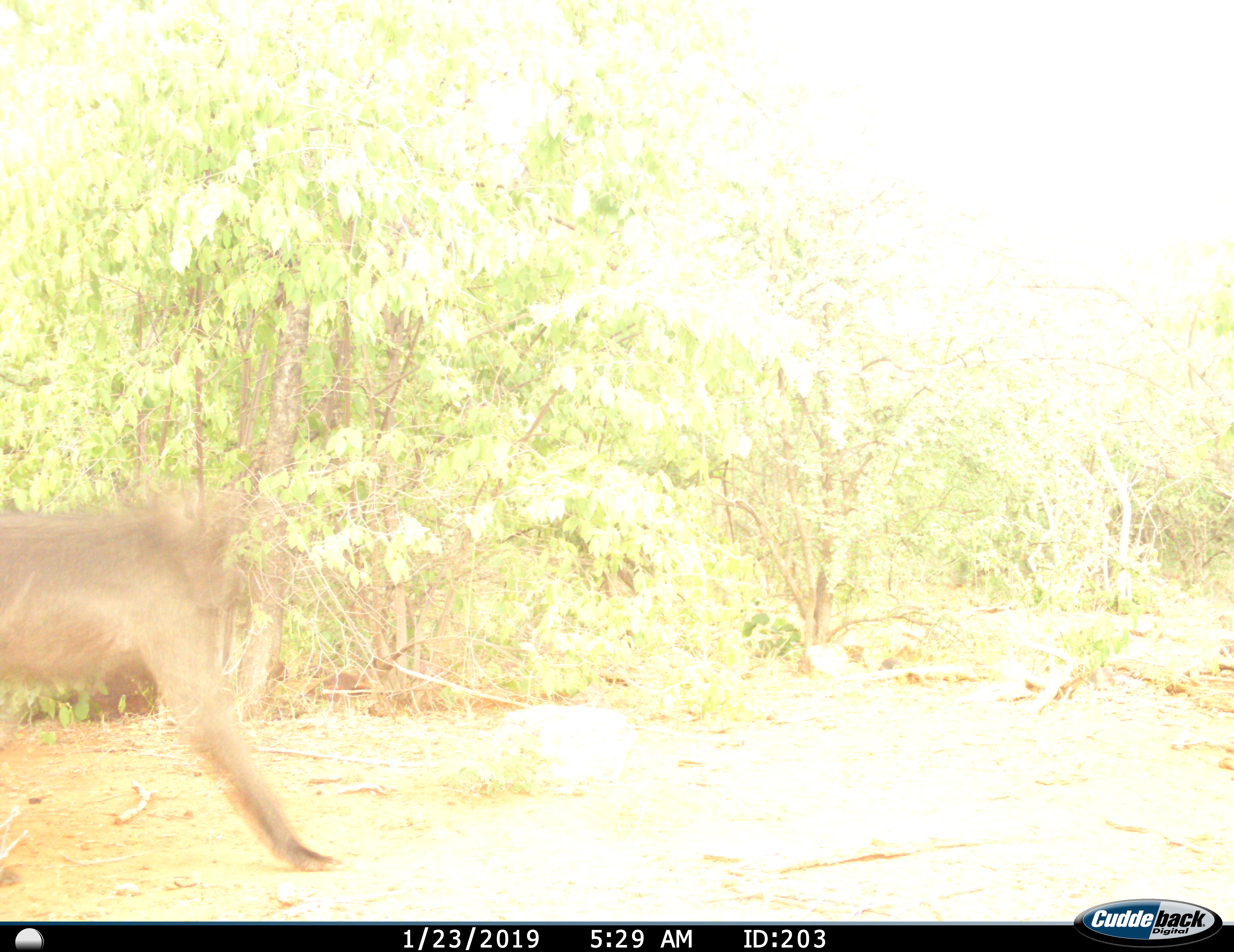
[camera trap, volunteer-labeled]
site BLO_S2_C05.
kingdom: Animalia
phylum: Chordata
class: Mammalia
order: Primates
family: Cercopithecidae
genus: Papio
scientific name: Papio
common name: baboon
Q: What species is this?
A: Baboon (Papio).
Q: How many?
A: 1.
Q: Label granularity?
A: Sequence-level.